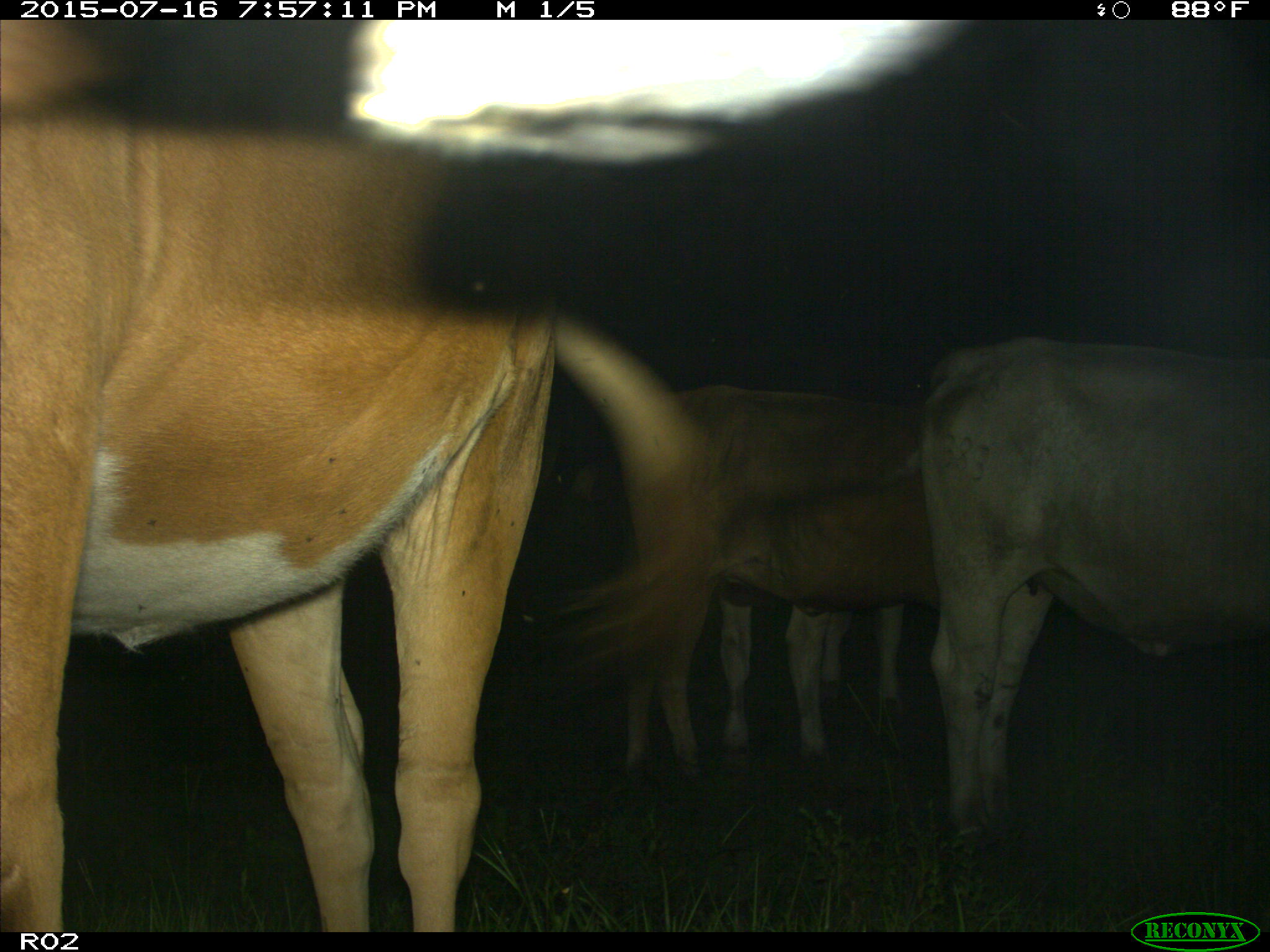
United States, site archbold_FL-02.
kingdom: Animalia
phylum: Chordata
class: Mammalia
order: Artiodactyla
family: Bovidae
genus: Bos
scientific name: Bos taurus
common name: domestic cow